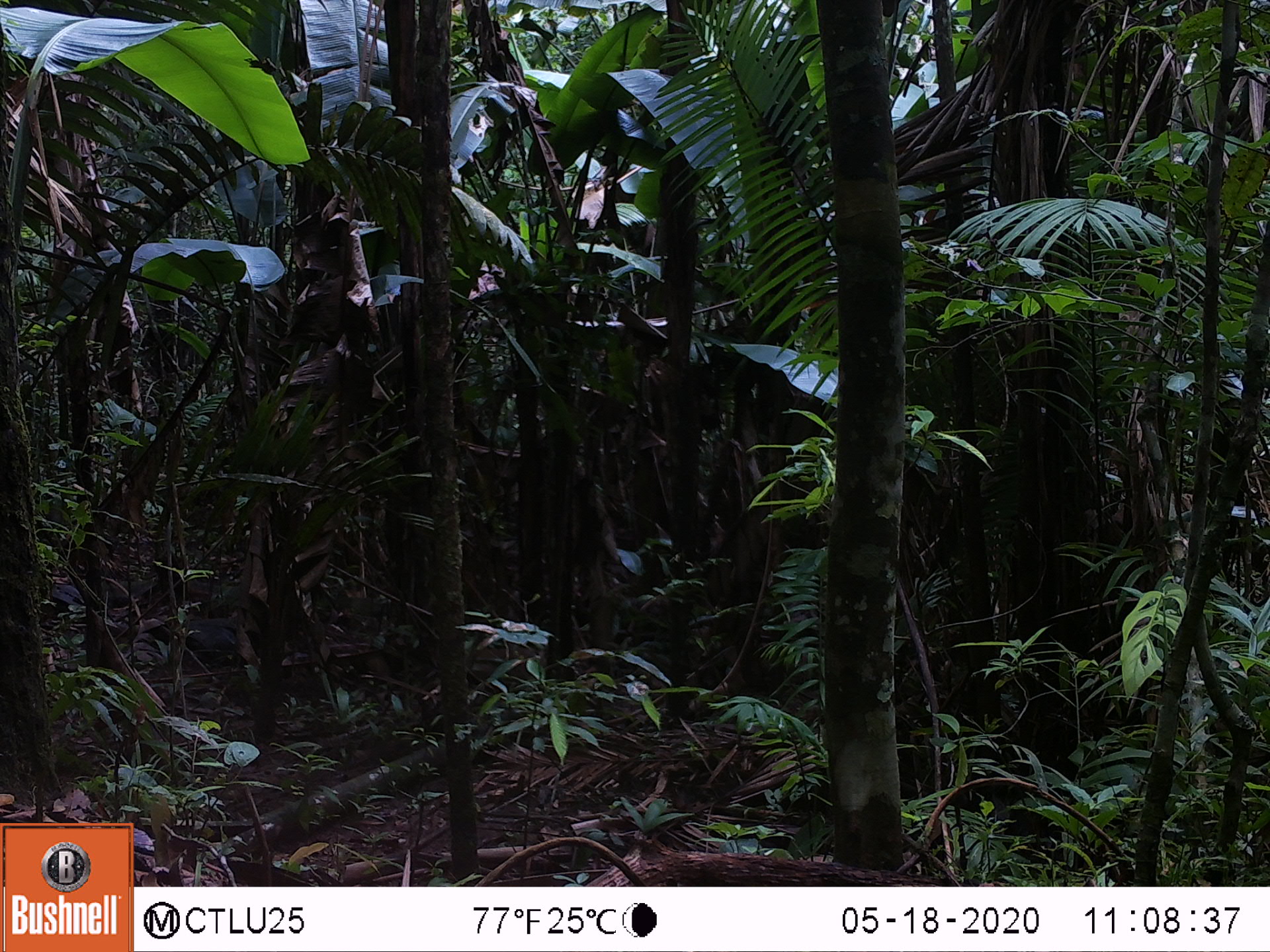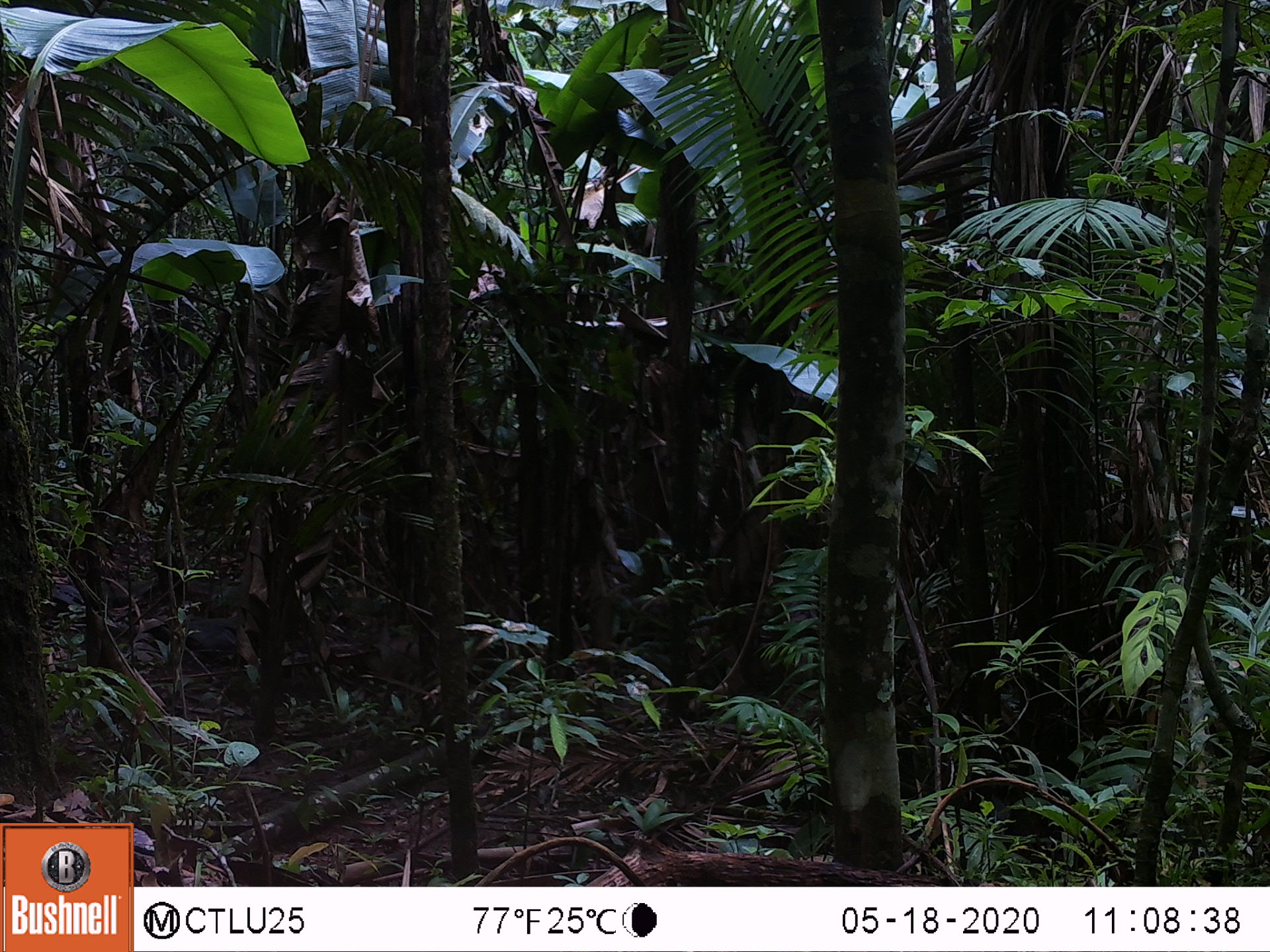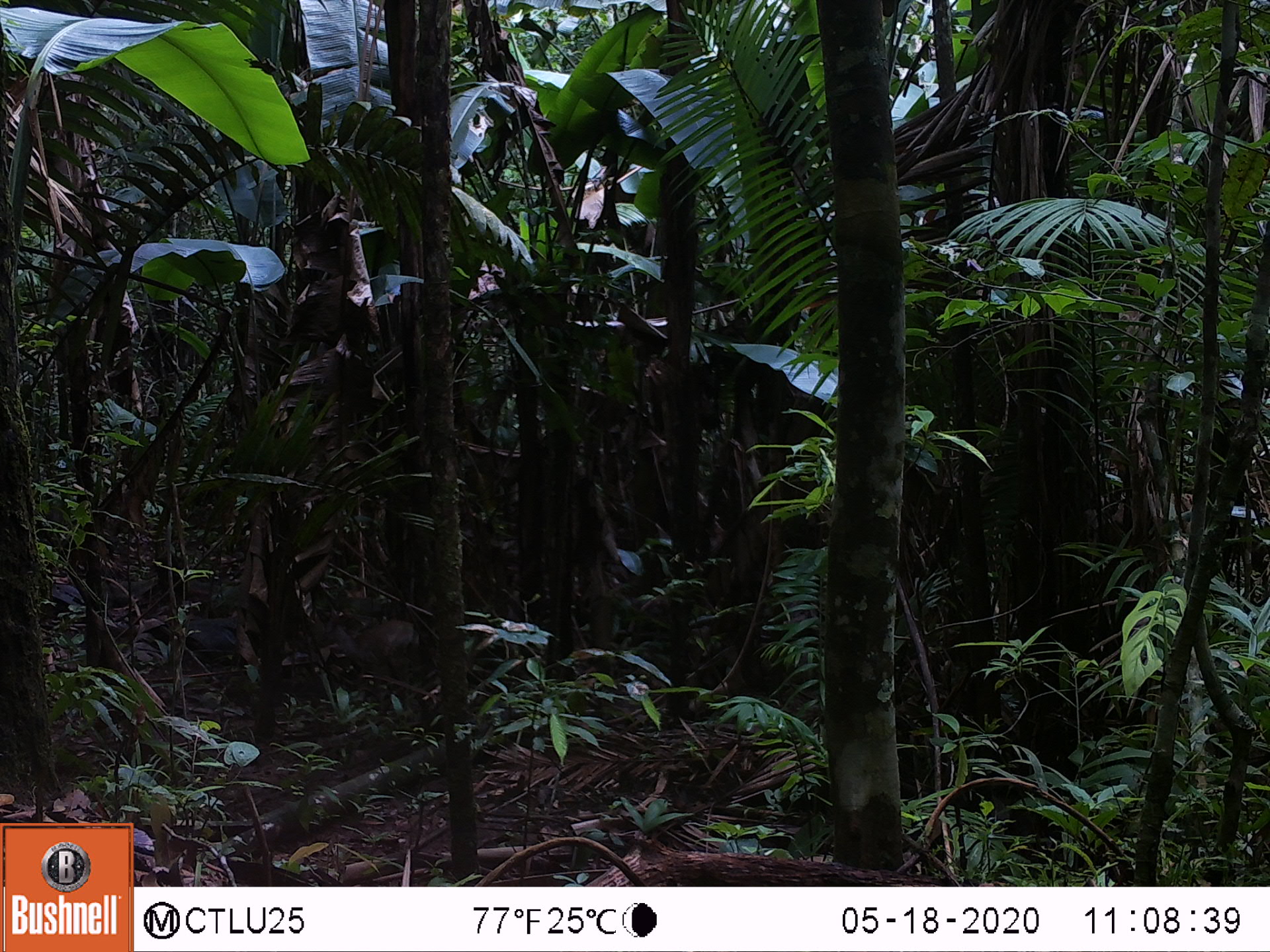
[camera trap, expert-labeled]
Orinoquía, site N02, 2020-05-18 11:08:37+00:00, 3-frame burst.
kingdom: Animalia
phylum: Chordata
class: Mammalia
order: Artiodactyla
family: Cervidae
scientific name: Cervidae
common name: deer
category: unknown cervid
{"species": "unknown cervid (deer) (Cervidae)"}